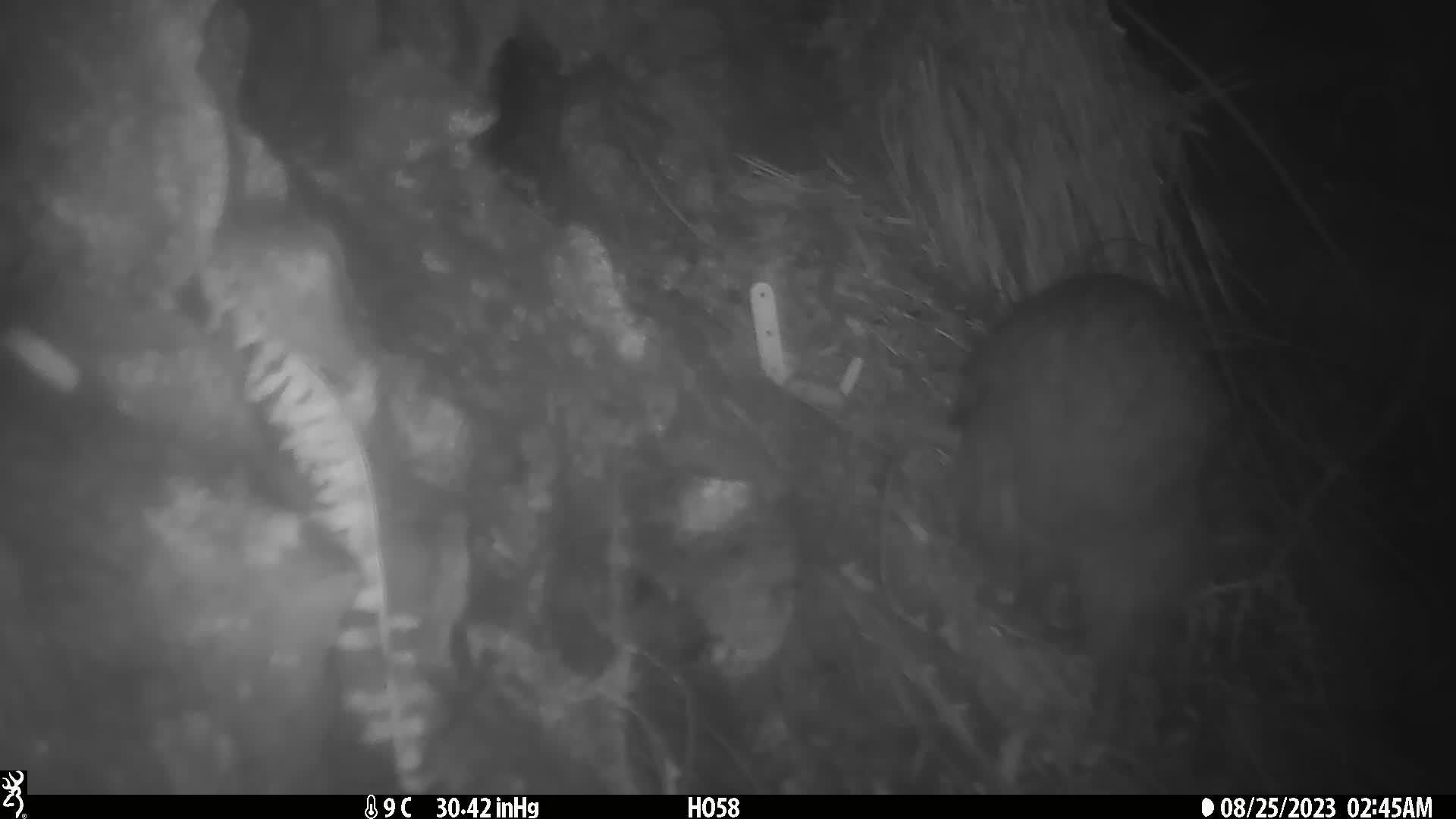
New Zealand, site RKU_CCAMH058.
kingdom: Animalia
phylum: Chordata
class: Aves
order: Apterygiformes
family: Apterygidae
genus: Apteryx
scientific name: Apteryx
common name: kiwi